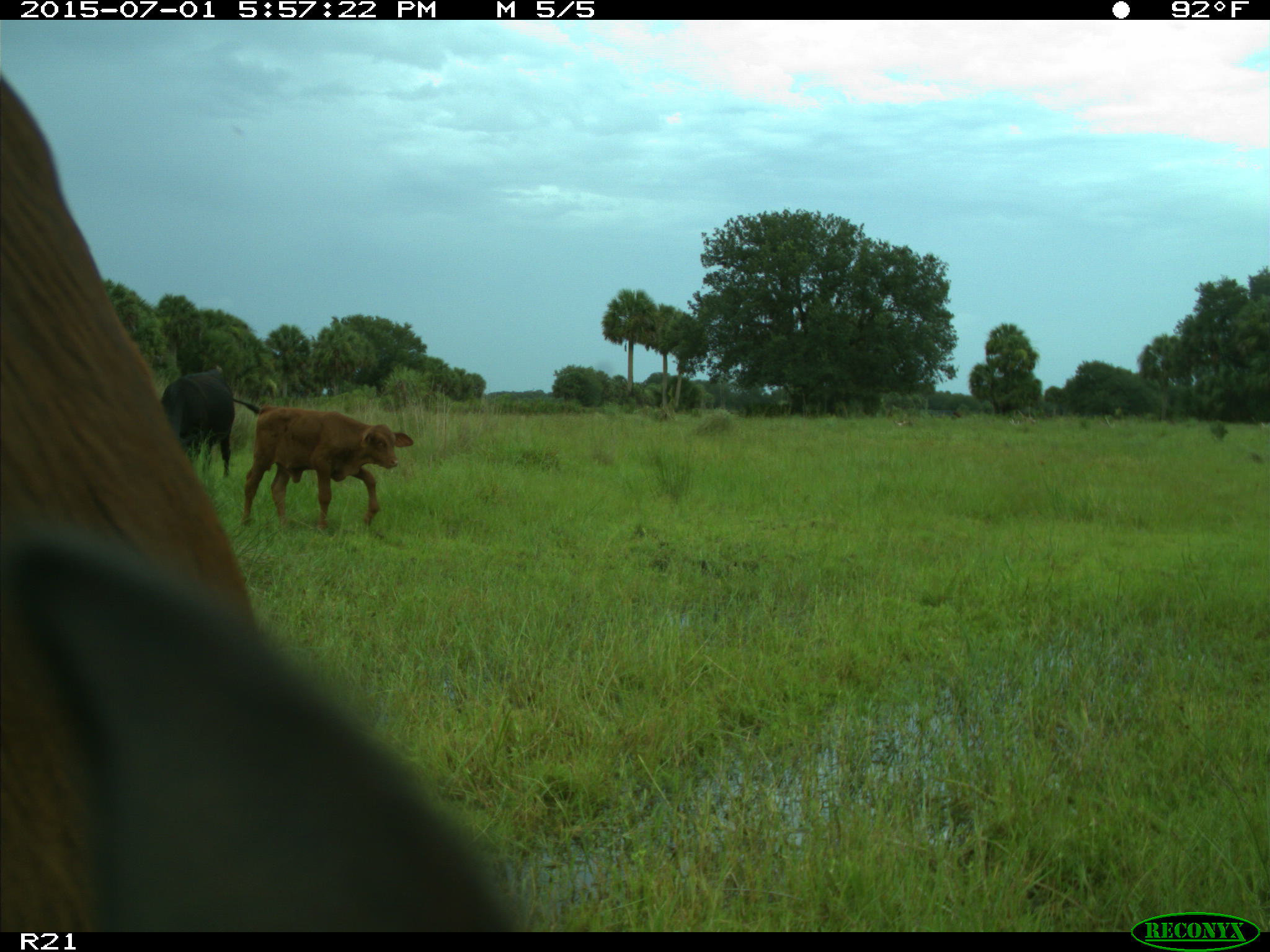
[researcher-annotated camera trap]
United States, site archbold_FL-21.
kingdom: Animalia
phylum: Chordata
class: Mammalia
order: Artiodactyla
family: Bovidae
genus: Bos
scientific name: Bos taurus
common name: domestic cow